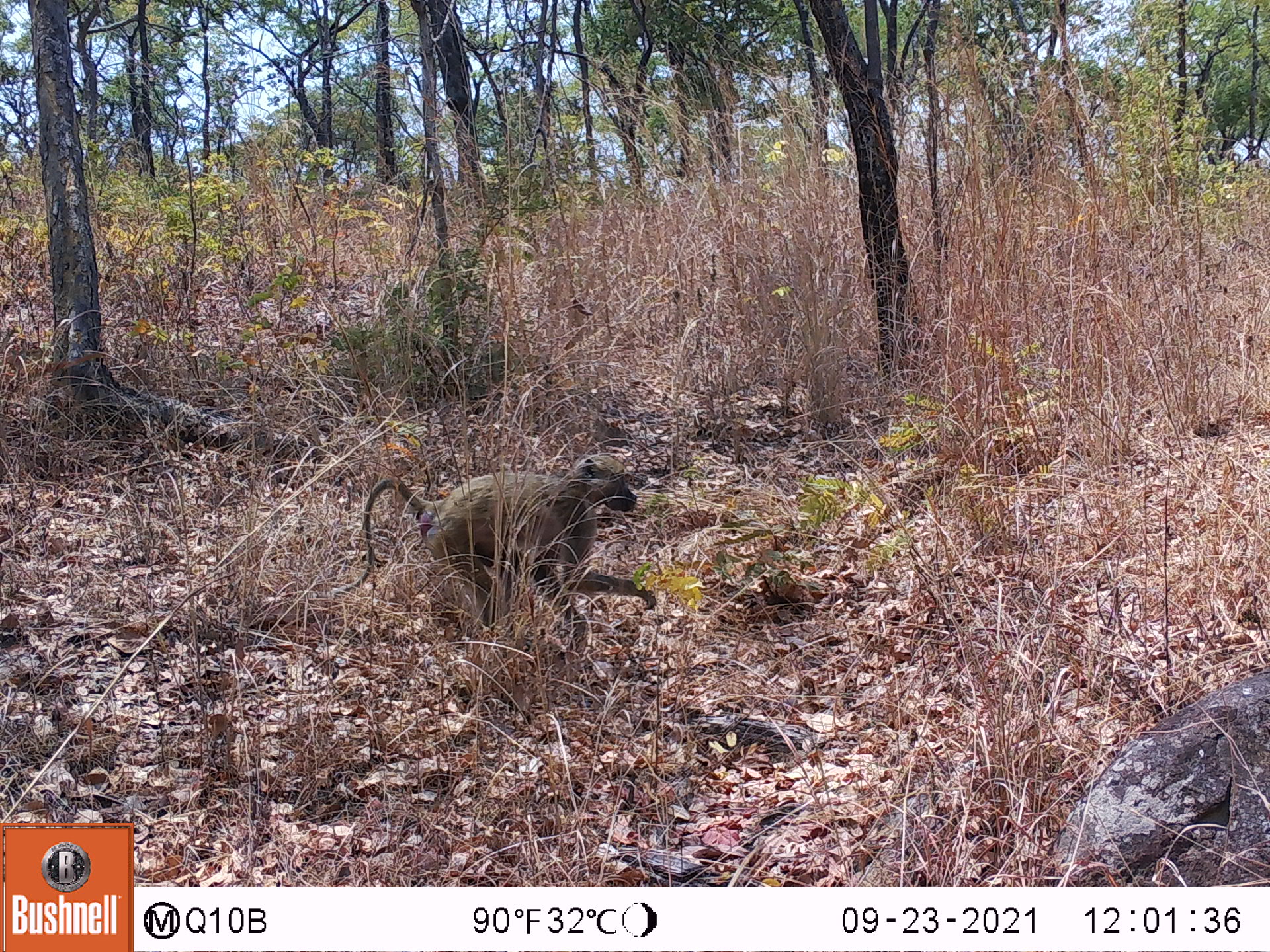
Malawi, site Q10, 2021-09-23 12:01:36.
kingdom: Animalia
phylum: Chordata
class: Mammalia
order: Primates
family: Cercopithecidae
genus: Papio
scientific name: Papio cynocephalus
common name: yellow baboon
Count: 1.